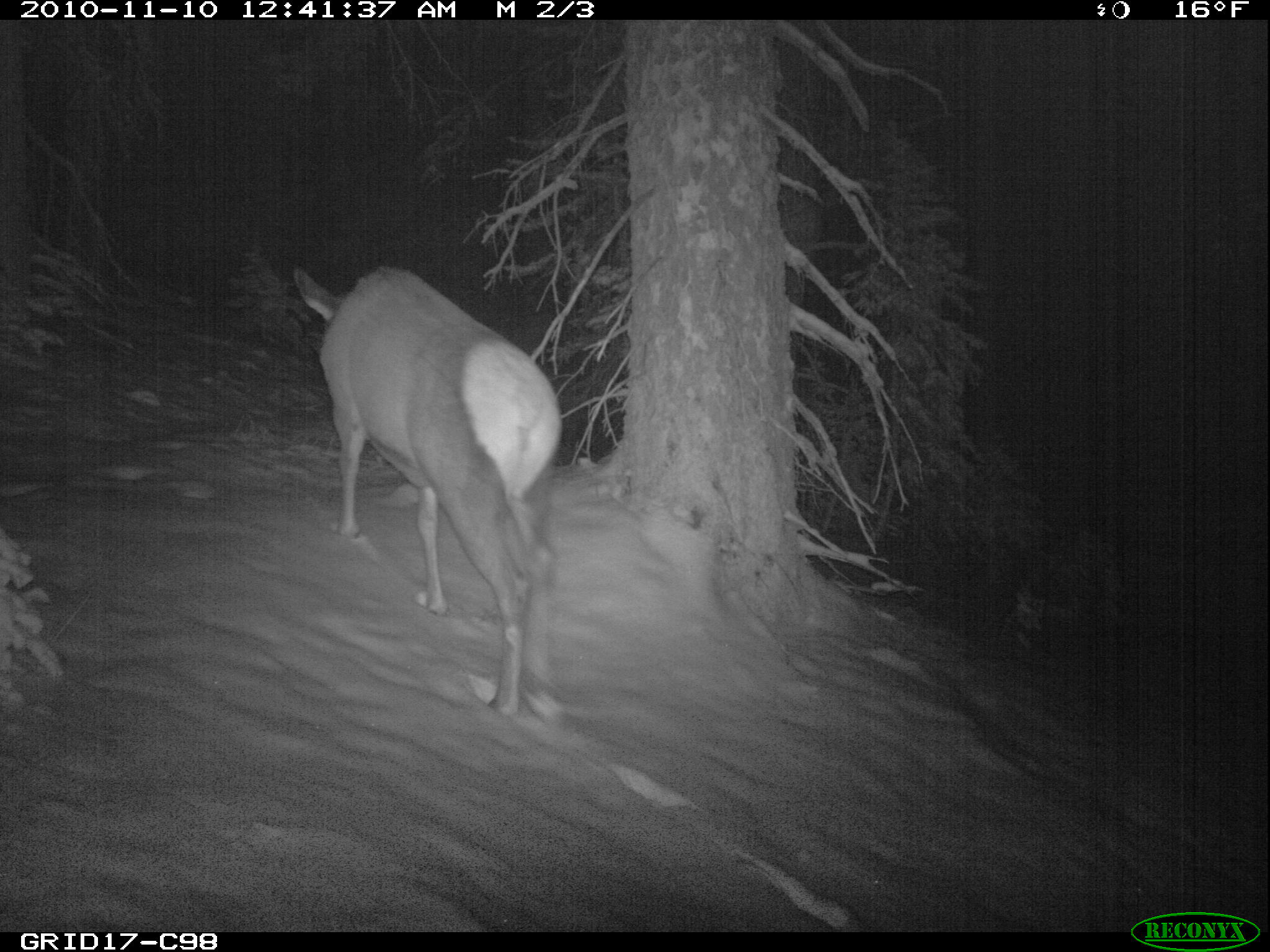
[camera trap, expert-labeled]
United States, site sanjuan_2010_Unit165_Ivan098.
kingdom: Animalia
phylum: Chordata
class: Mammalia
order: Artiodactyla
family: Cervidae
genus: Cervus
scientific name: Cervus elaphus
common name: red deer